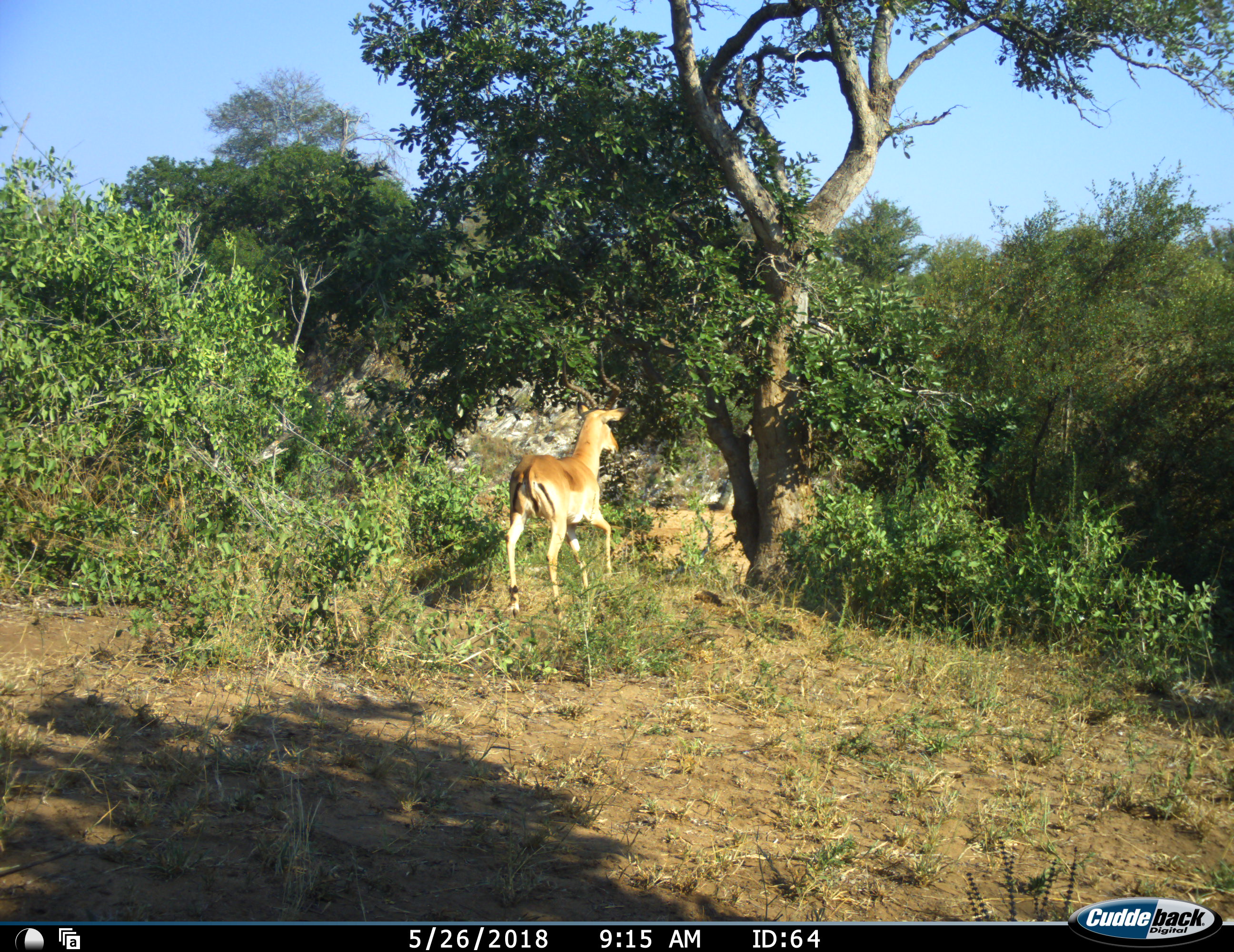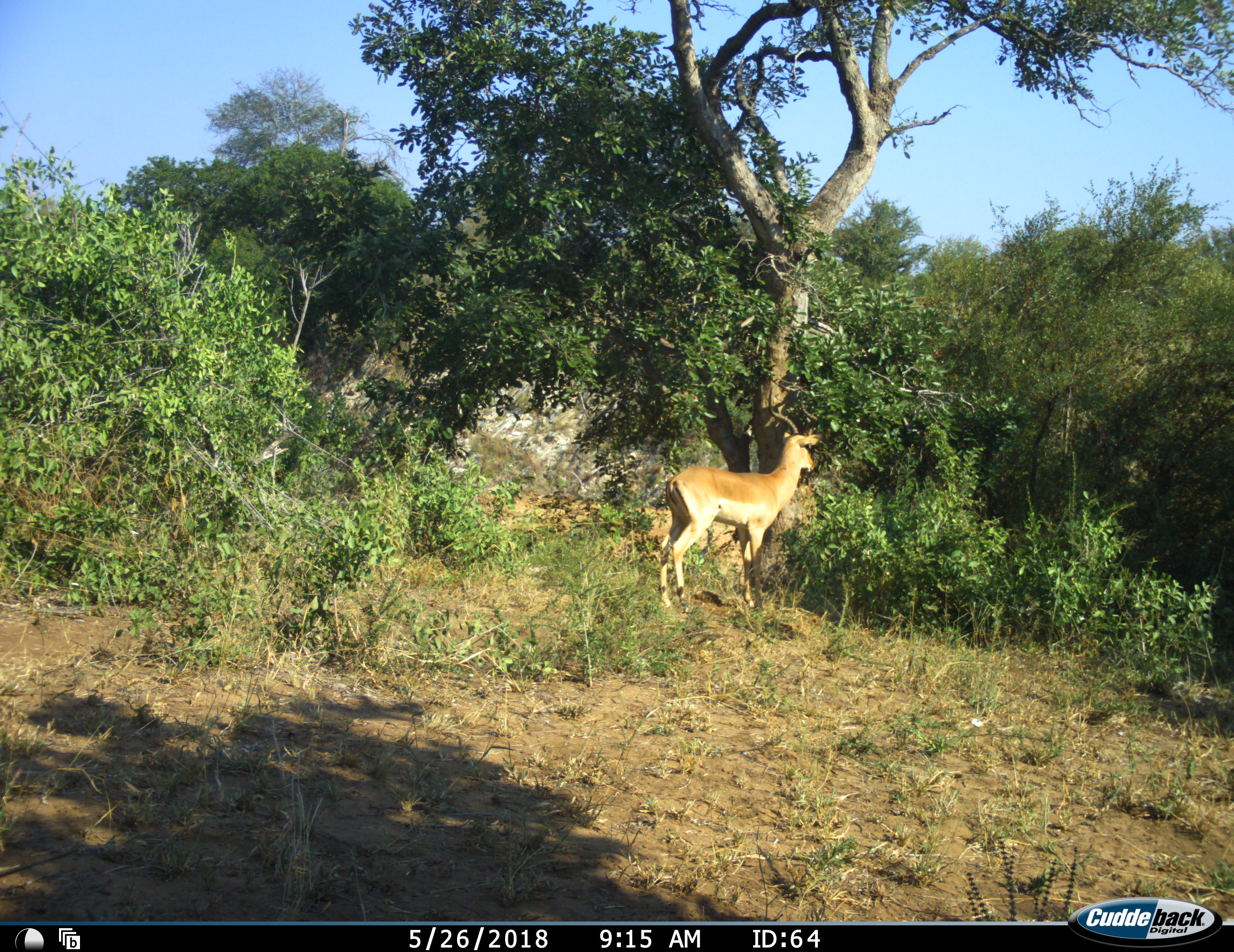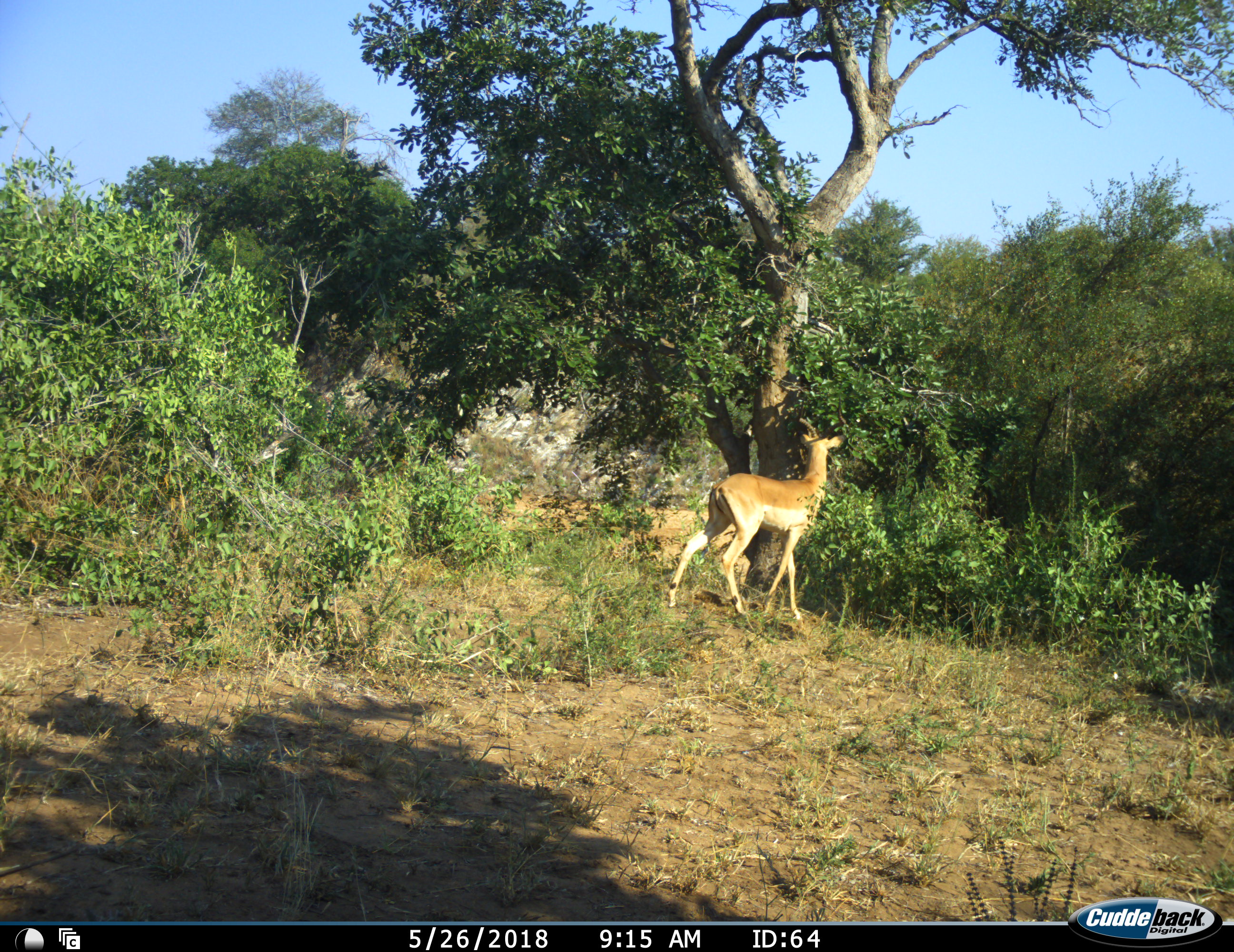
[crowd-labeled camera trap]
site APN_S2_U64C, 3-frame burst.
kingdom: Animalia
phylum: Chordata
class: Mammalia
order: Artiodactyla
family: Bovidae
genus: Aepyceros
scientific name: Aepyceros melampus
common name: impala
Impala (Aepyceros melampus), count 1. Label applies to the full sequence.